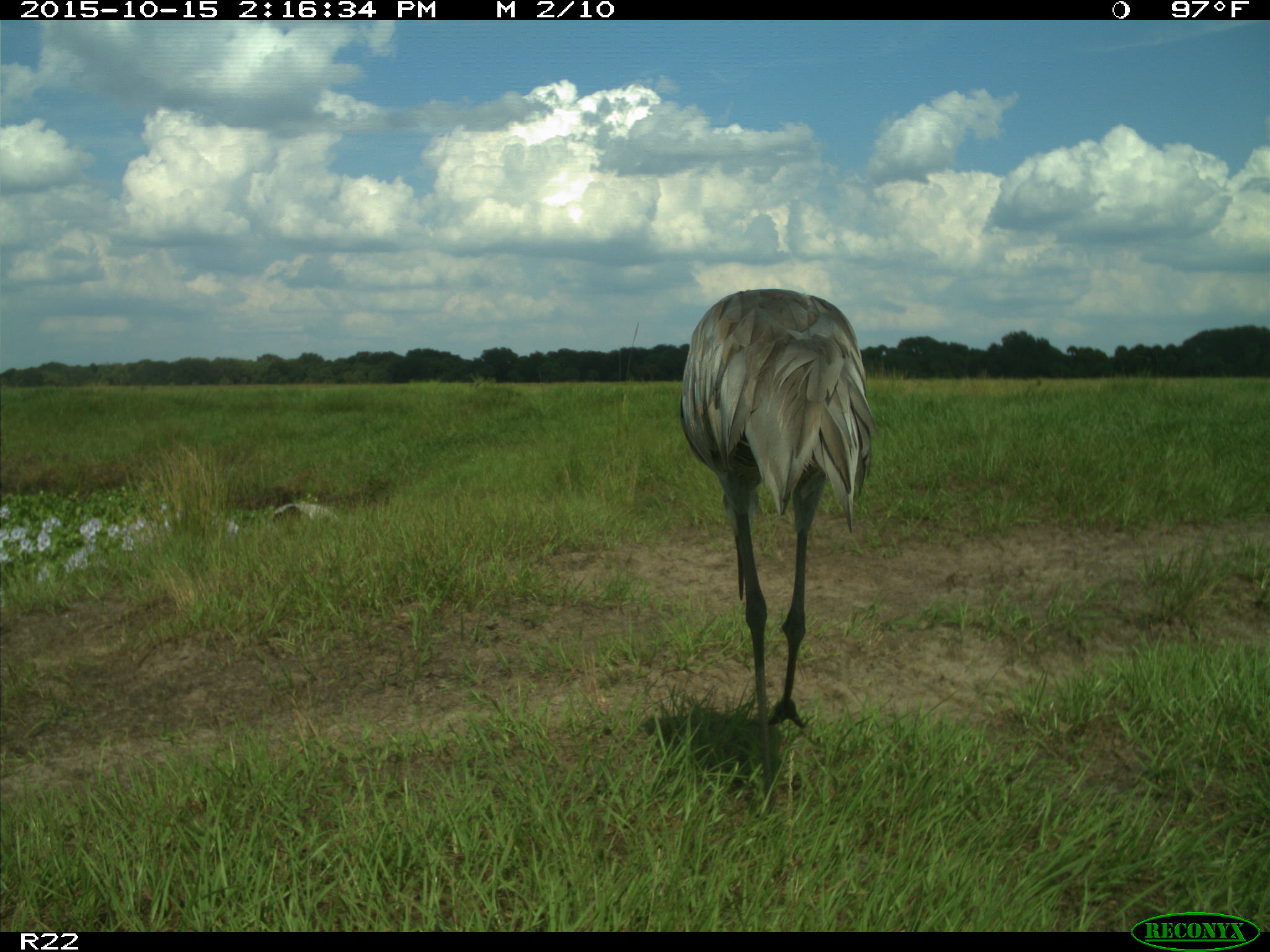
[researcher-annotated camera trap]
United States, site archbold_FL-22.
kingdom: Animalia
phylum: Chordata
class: Aves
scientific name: Aves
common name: birds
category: unidentified bird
Unidentified bird (birds) (Aves).